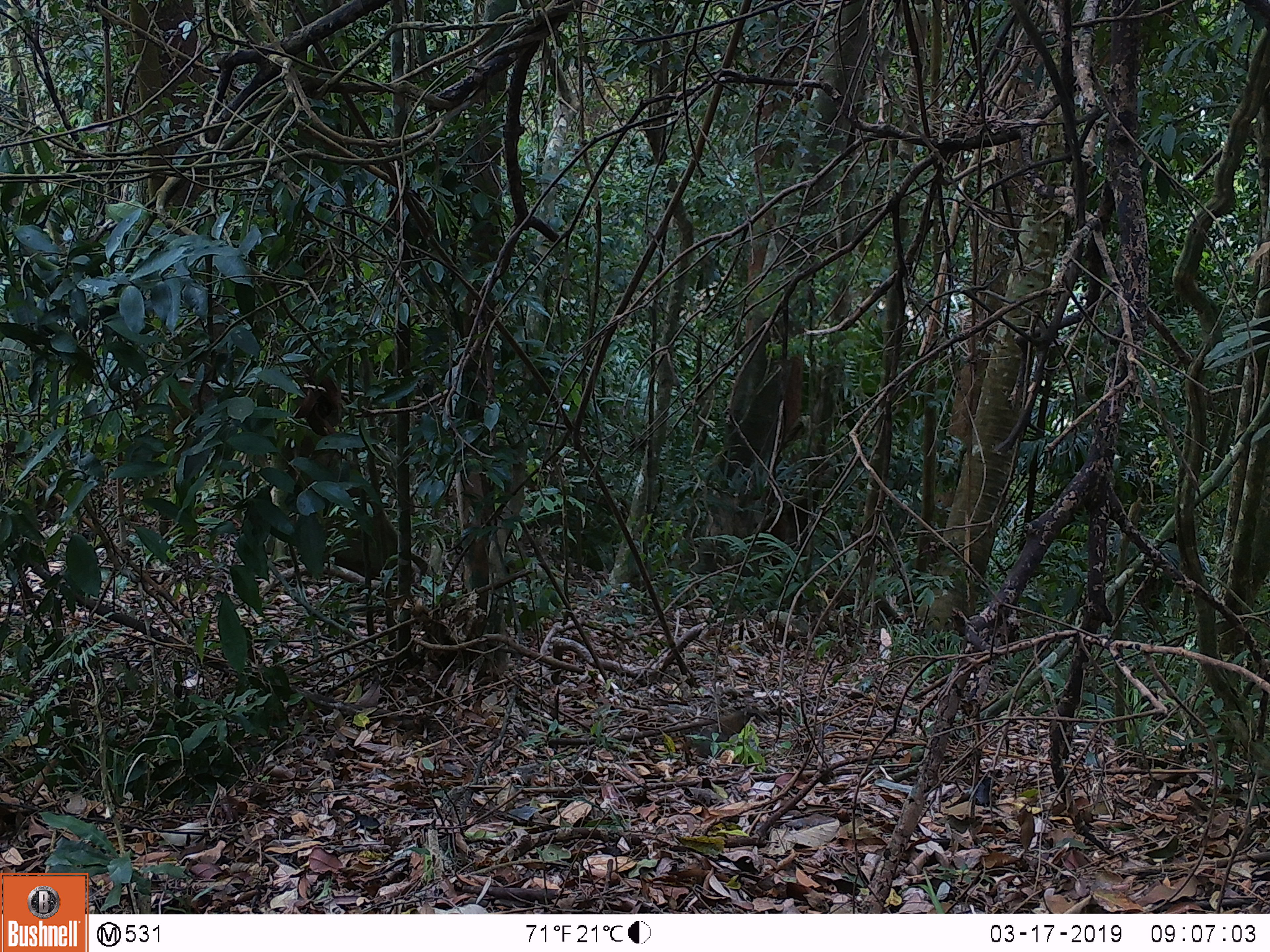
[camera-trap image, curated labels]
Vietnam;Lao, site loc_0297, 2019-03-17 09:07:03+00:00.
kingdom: Animalia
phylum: Chordata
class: Mammalia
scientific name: Mammalia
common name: mammal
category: unidentified small mammal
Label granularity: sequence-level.